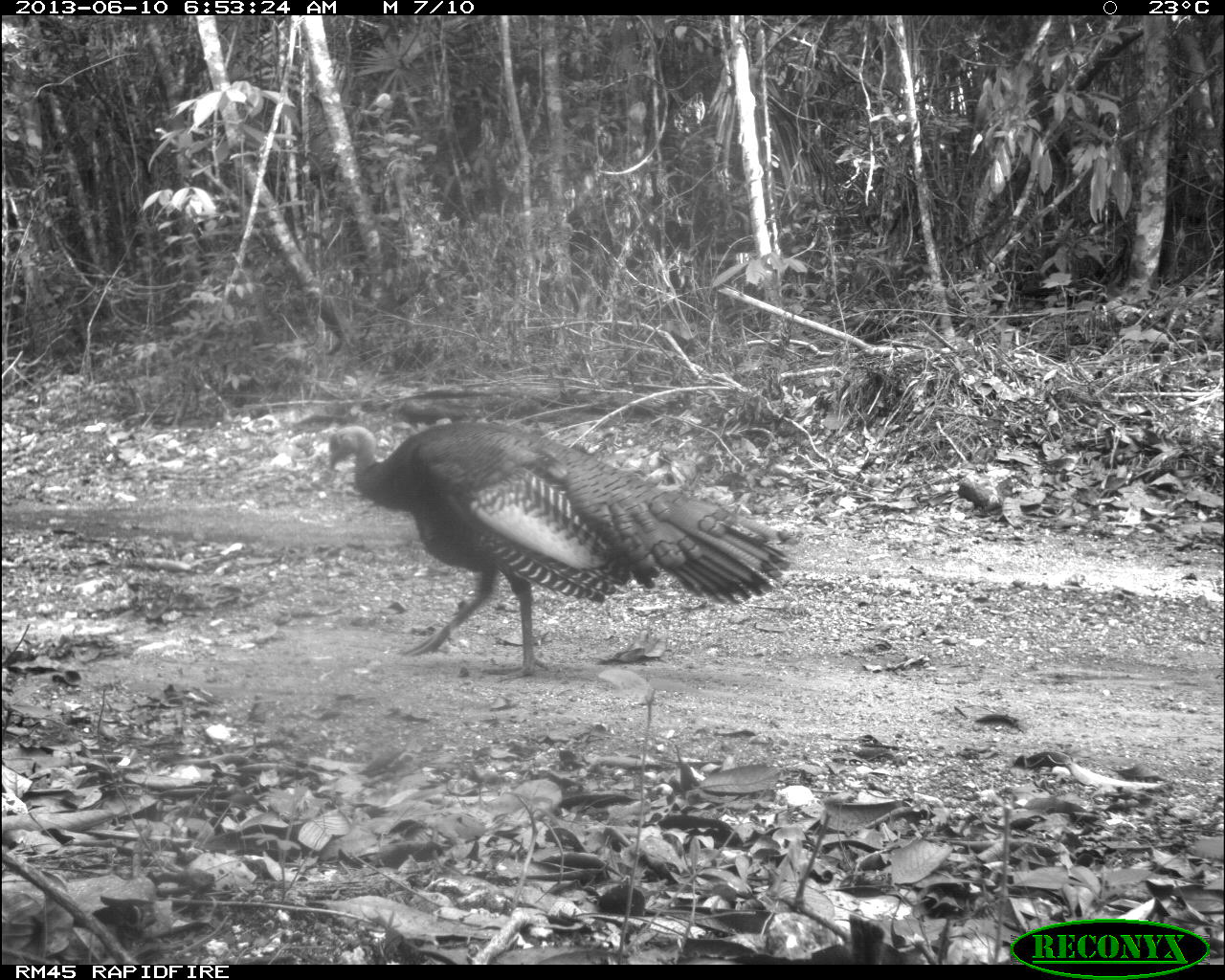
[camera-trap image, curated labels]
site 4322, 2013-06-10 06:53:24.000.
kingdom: Animalia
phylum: Chordata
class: Aves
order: Galliformes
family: Phasianidae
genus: Meleagris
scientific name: Meleagris ocellata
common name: ocellated turkey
Meleagris ocellata (ocellated turkey), count 1, sex male.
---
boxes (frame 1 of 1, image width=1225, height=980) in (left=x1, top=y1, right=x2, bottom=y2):
meleagris ocellata: (left=325, top=421, right=791, bottom=682)